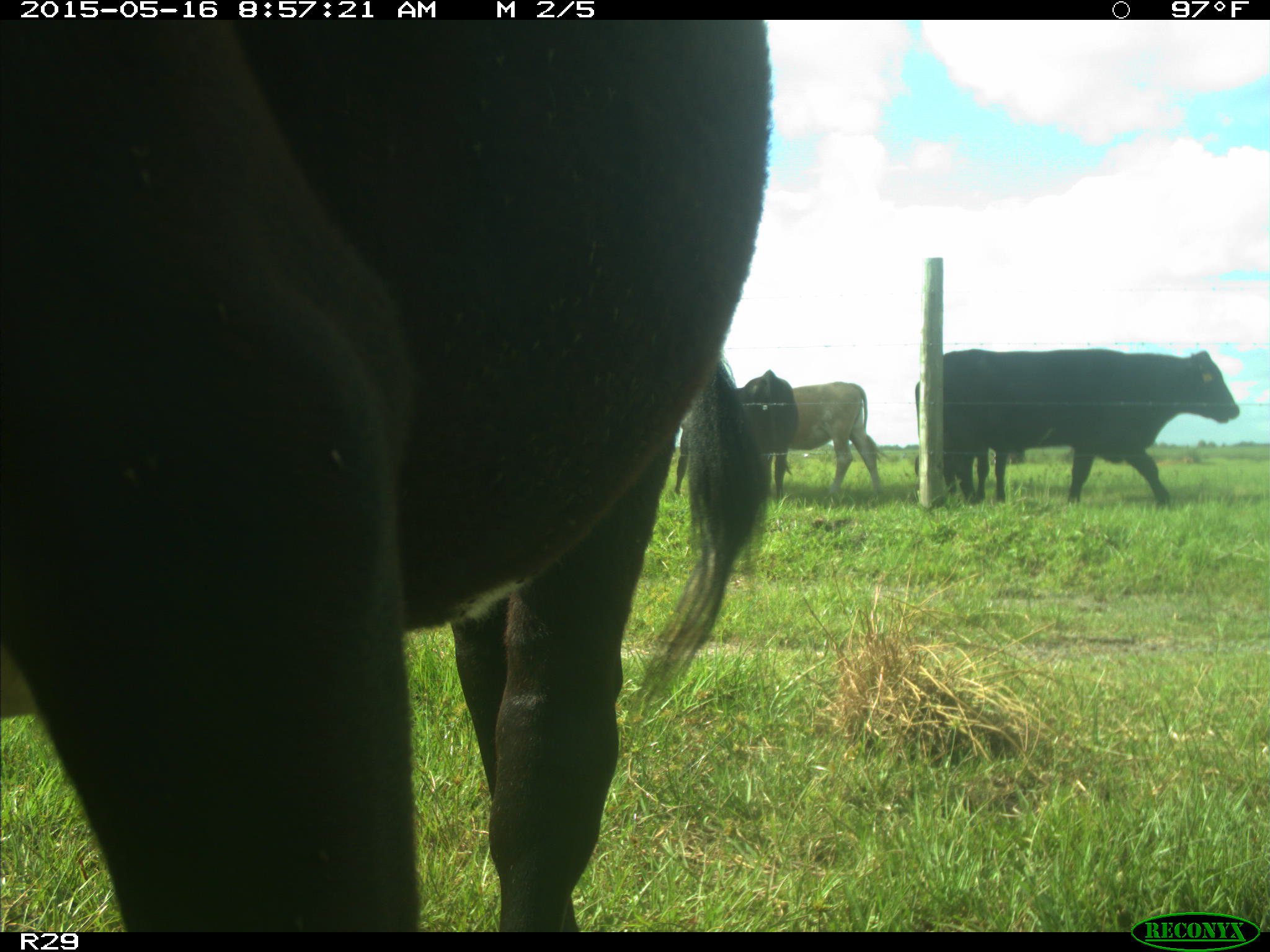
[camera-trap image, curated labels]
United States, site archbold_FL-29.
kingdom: Animalia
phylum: Chordata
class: Mammalia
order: Artiodactyla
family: Bovidae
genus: Bos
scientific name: Bos taurus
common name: domestic cow